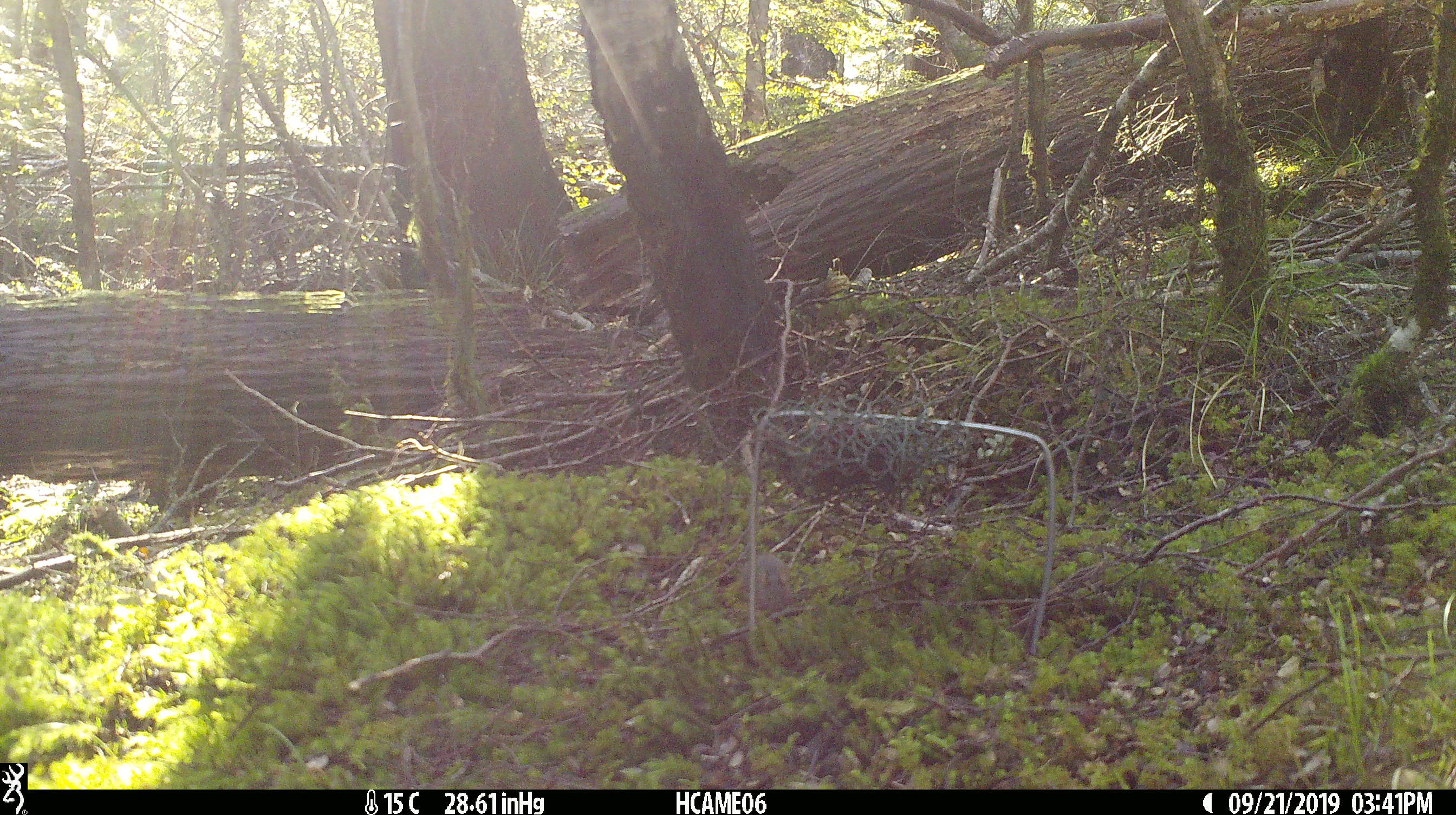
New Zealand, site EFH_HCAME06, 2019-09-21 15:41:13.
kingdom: Animalia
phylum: Chordata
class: Mammalia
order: Rodentia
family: Muridae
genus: Mus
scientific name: Mus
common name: mouse